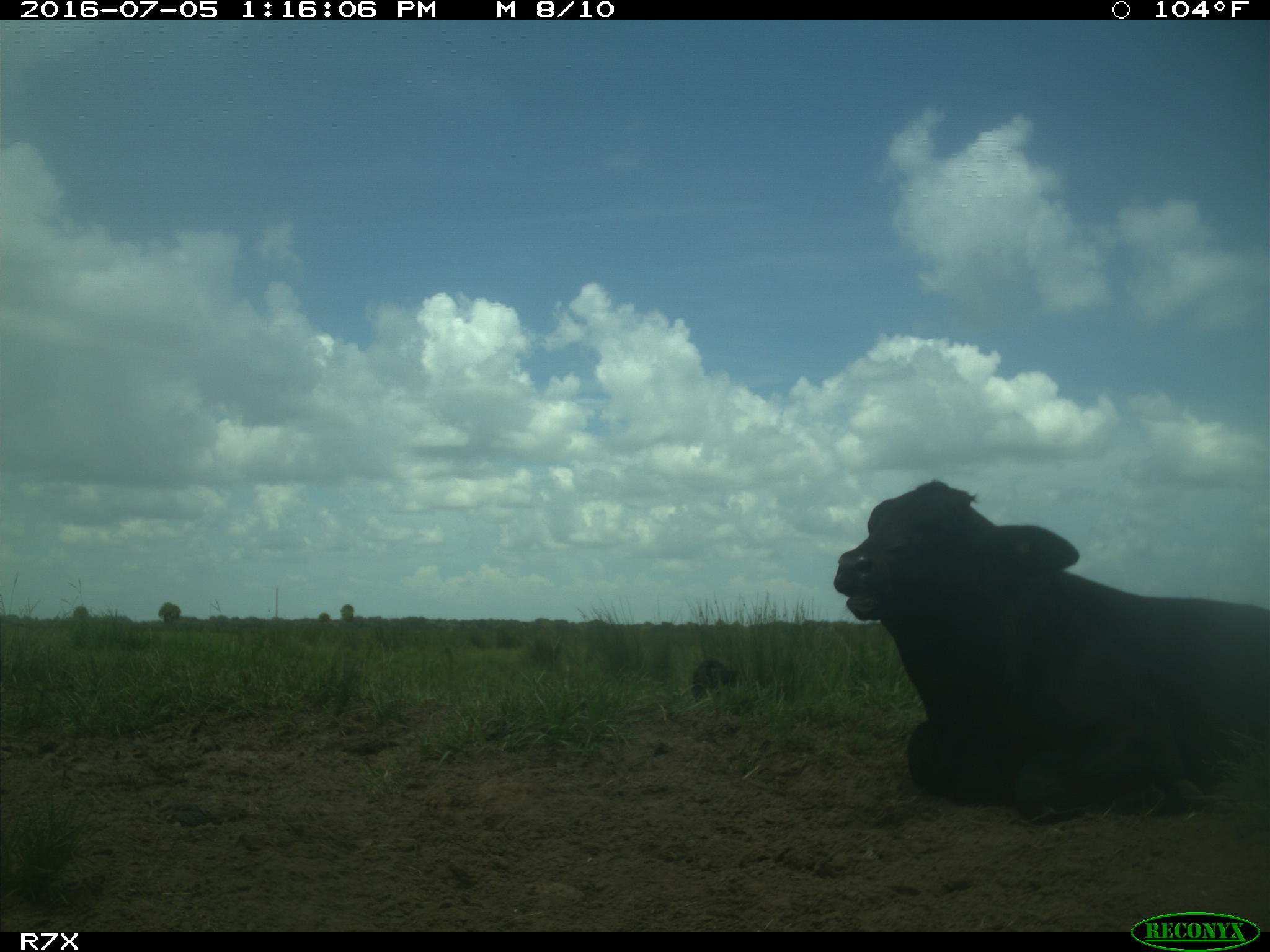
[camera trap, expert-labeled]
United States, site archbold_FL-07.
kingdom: Animalia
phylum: Chordata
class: Mammalia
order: Artiodactyla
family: Bovidae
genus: Bos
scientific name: Bos taurus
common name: domestic cow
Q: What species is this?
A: Bos taurus (domestic cow).